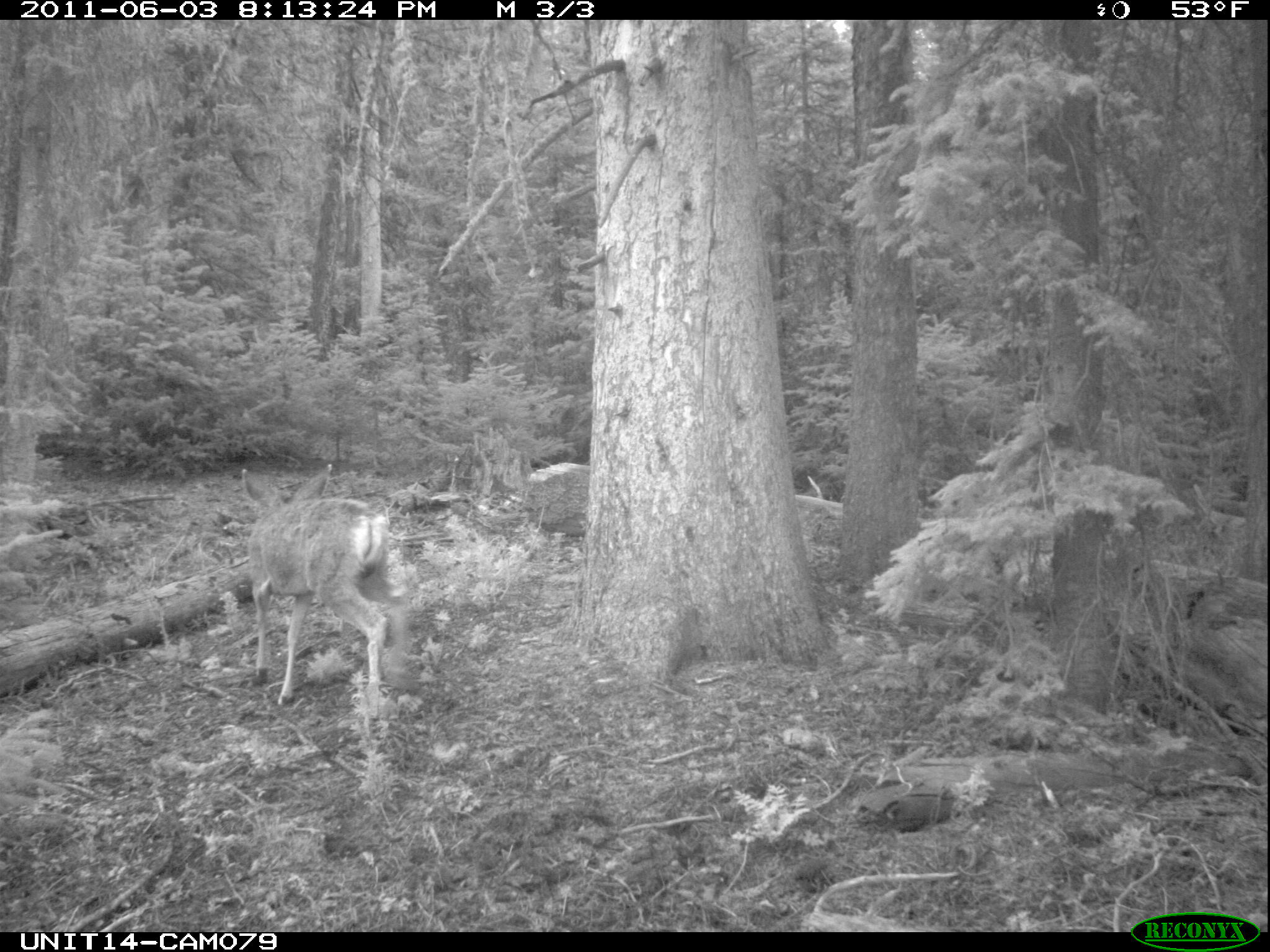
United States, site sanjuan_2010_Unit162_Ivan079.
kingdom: Animalia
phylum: Chordata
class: Mammalia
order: Artiodactyla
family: Cervidae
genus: Odocoileus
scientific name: Odocoileus hemionus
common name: mule deer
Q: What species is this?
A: Odocoileus hemionus (mule deer).